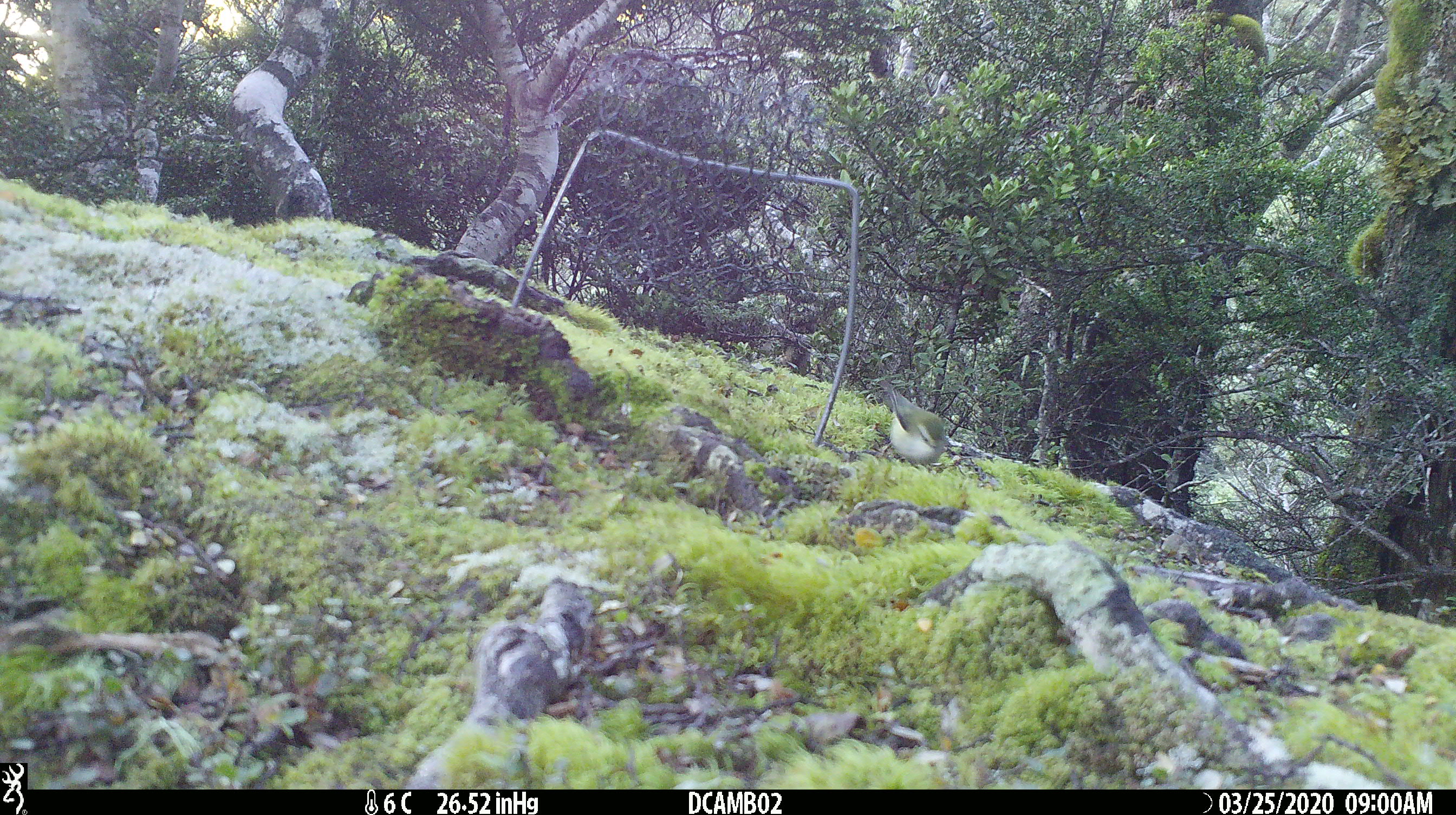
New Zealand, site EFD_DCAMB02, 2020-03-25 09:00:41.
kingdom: Animalia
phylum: Chordata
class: Aves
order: Passeriformes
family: Acanthisittidae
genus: Acanthisitta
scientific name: Acanthisitta chloris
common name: rifleman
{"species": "rifleman (Acanthisitta chloris)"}